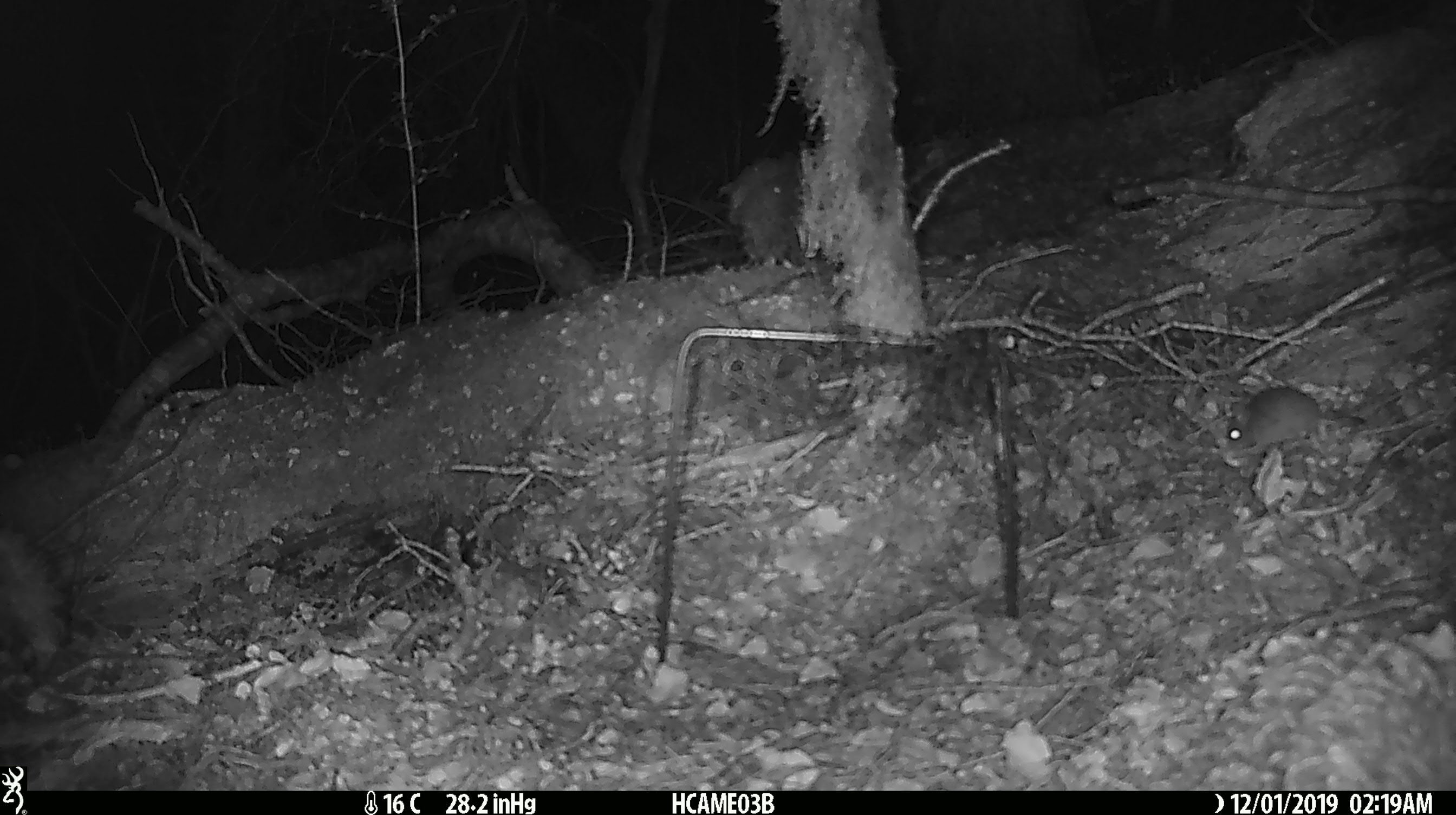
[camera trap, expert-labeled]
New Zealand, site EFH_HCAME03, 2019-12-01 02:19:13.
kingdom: Animalia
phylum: Chordata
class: Mammalia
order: Rodentia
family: Muridae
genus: Mus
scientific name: Mus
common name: mouse